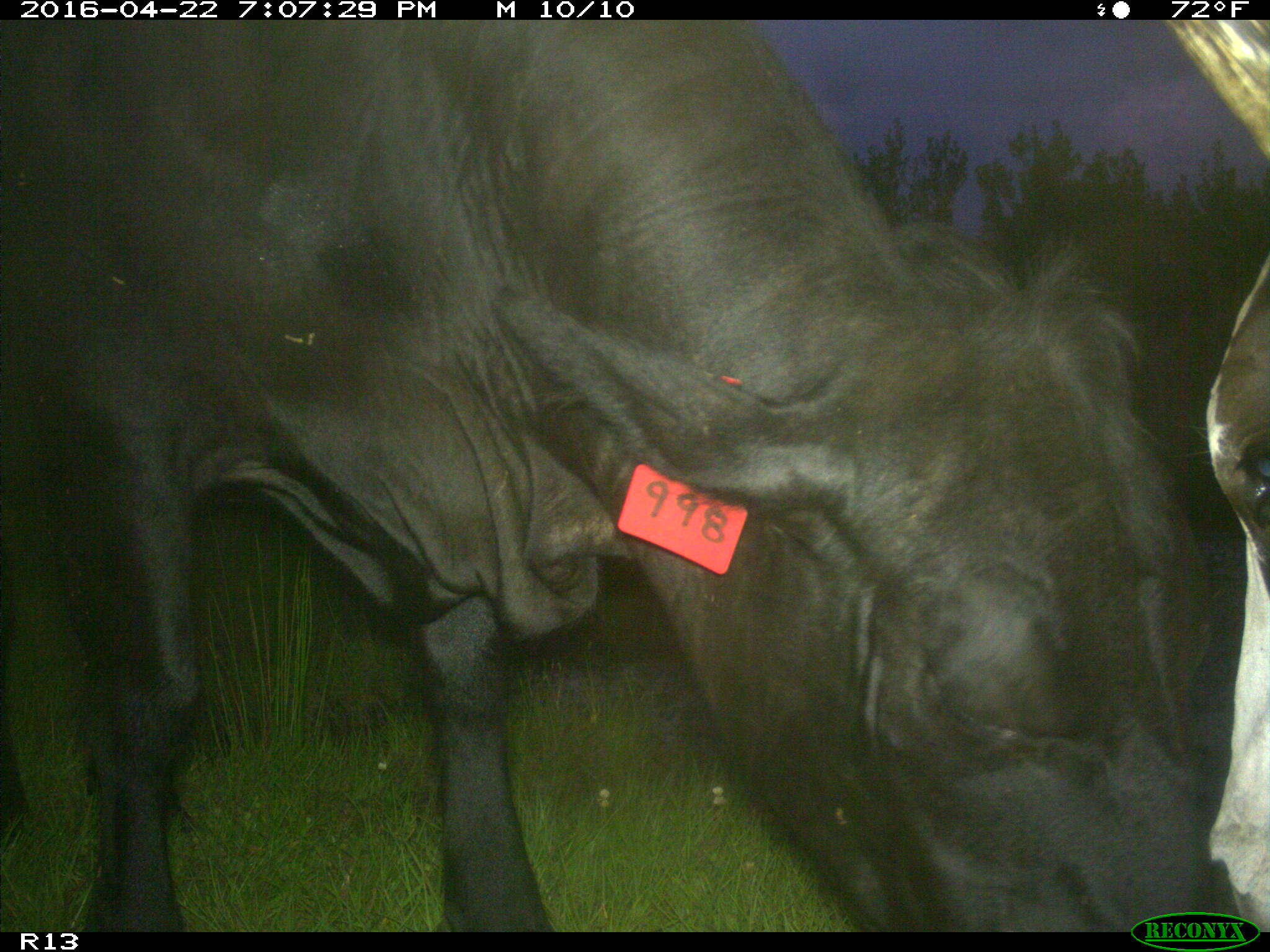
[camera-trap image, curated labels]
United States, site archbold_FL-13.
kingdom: Animalia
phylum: Chordata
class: Mammalia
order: Artiodactyla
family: Bovidae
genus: Bos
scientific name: Bos taurus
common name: domestic cow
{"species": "Bos taurus (domestic cow)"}